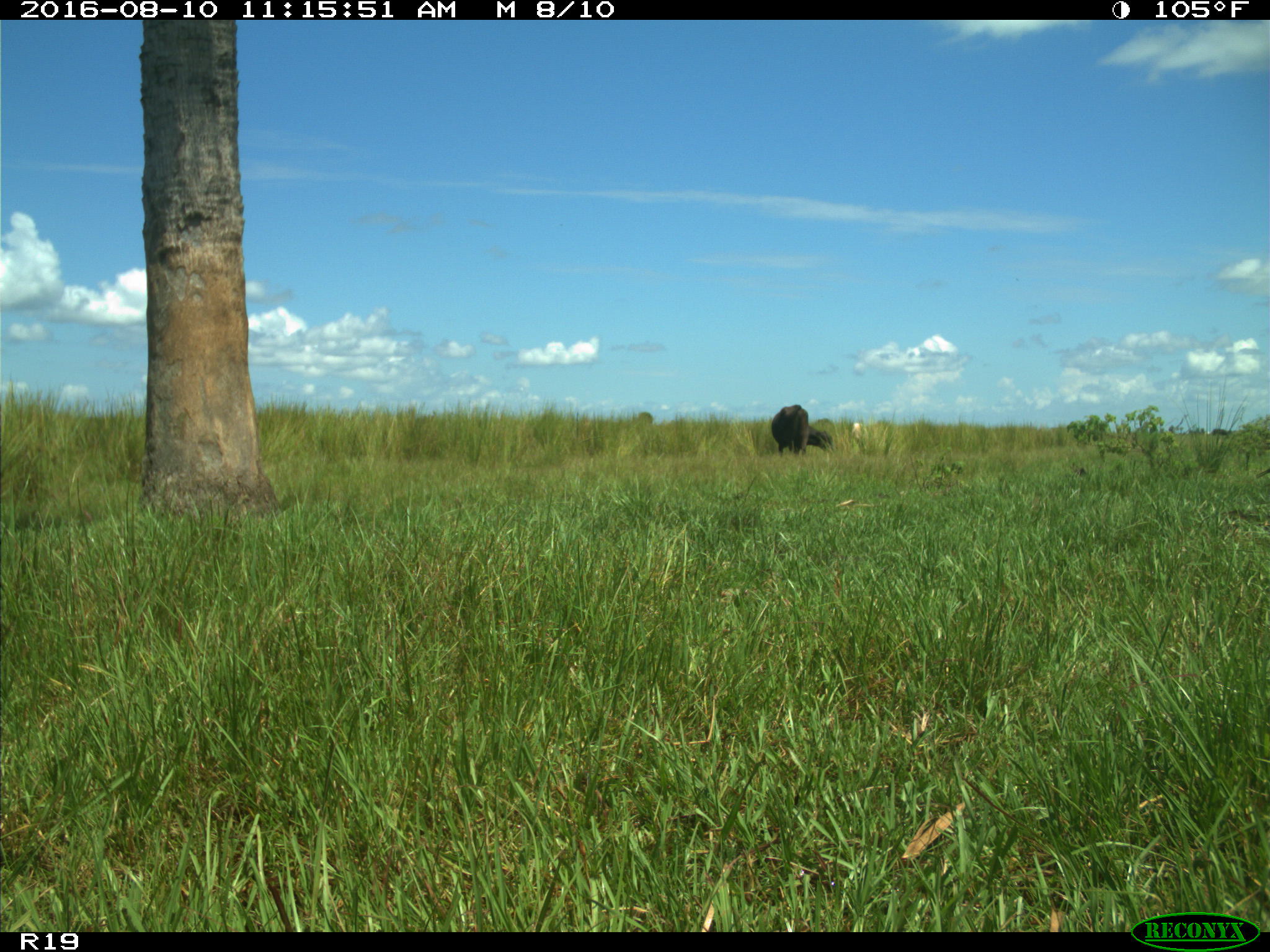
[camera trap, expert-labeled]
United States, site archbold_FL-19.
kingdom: Animalia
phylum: Chordata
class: Mammalia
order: Artiodactyla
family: Bovidae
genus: Bos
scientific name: Bos taurus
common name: domestic cow